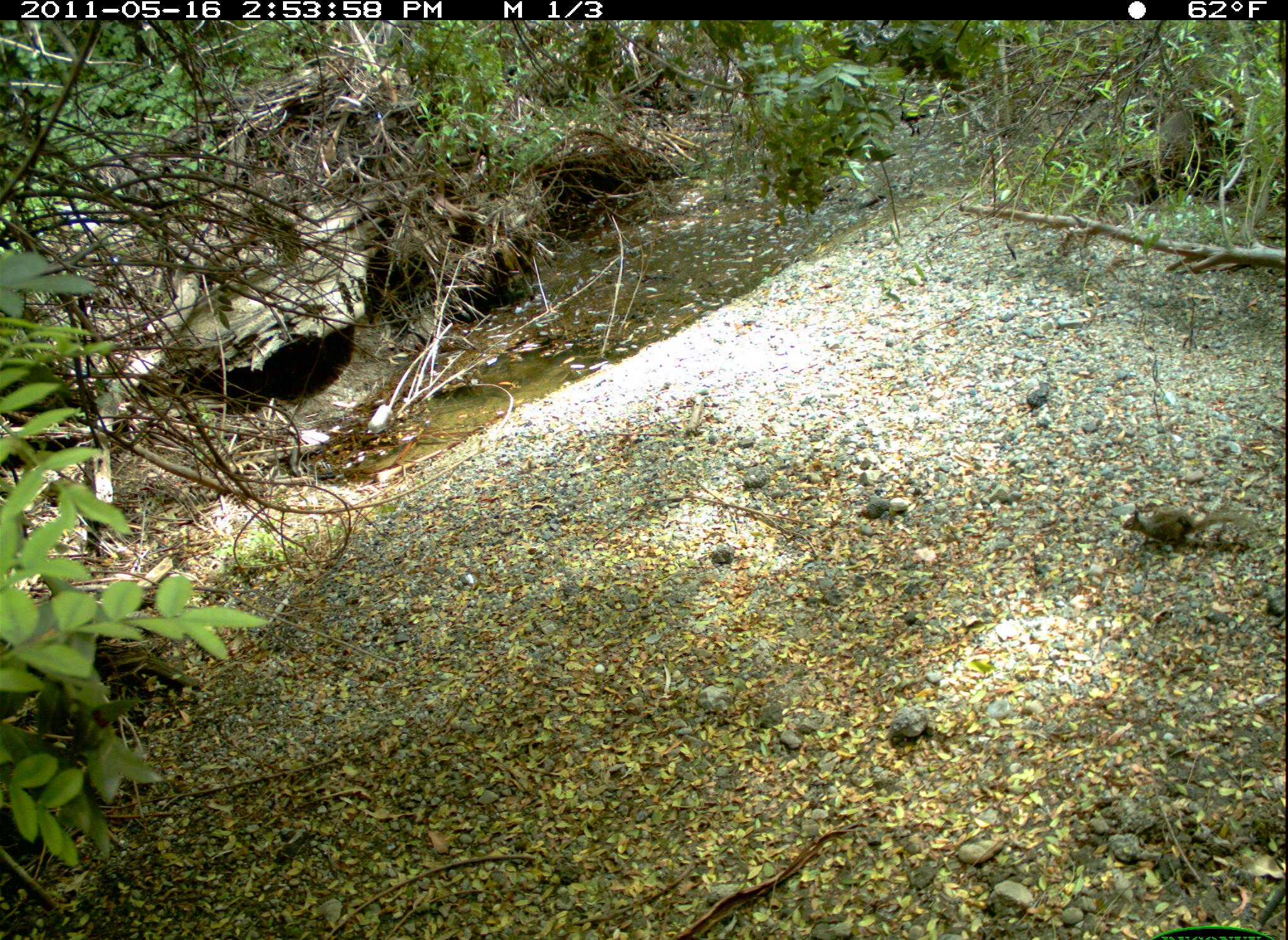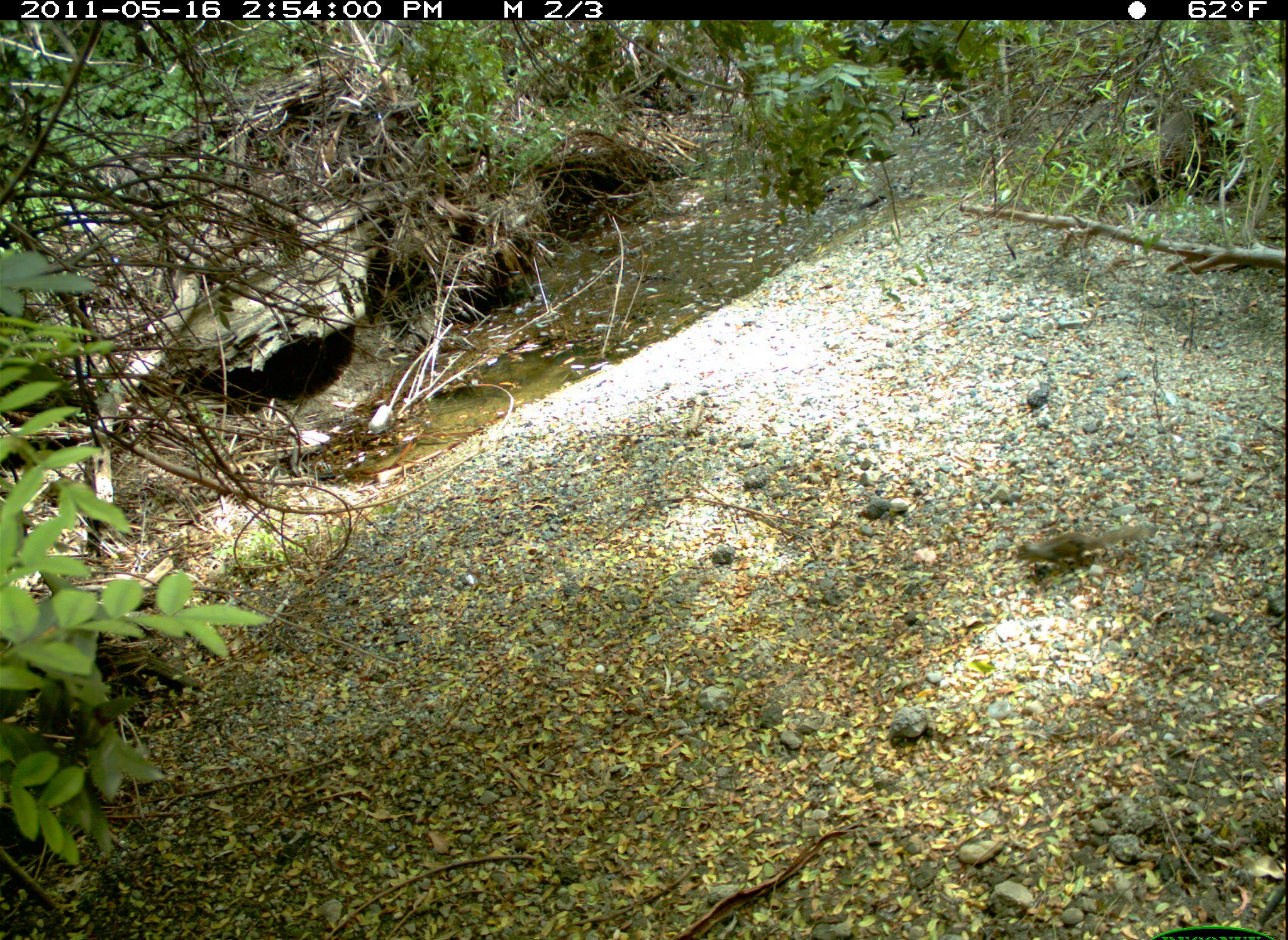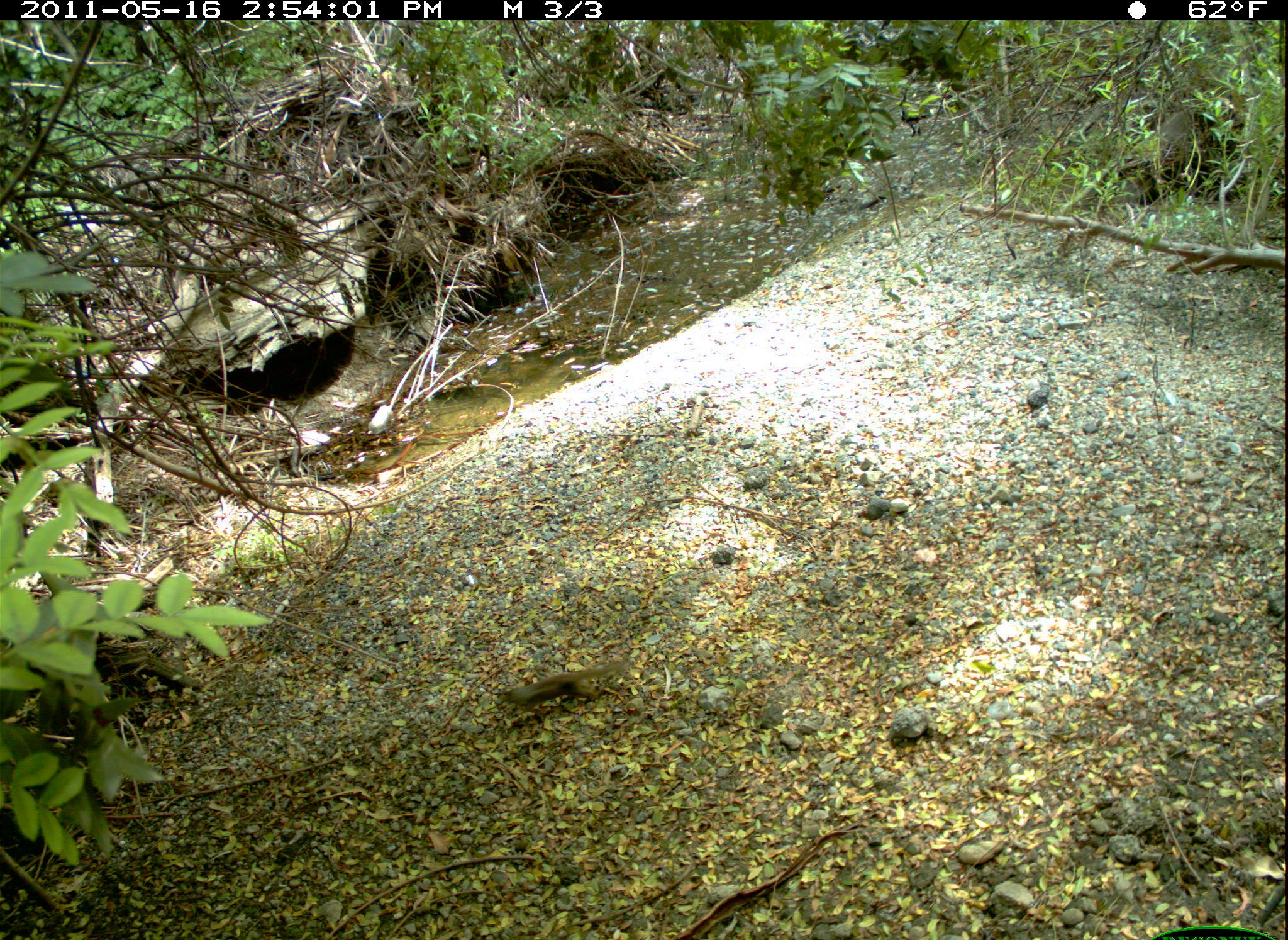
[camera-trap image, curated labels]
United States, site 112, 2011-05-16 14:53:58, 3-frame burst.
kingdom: Animalia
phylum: Chordata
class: Mammalia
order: Rodentia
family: Sciuridae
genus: Sciurus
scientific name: Sciurus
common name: squirrel